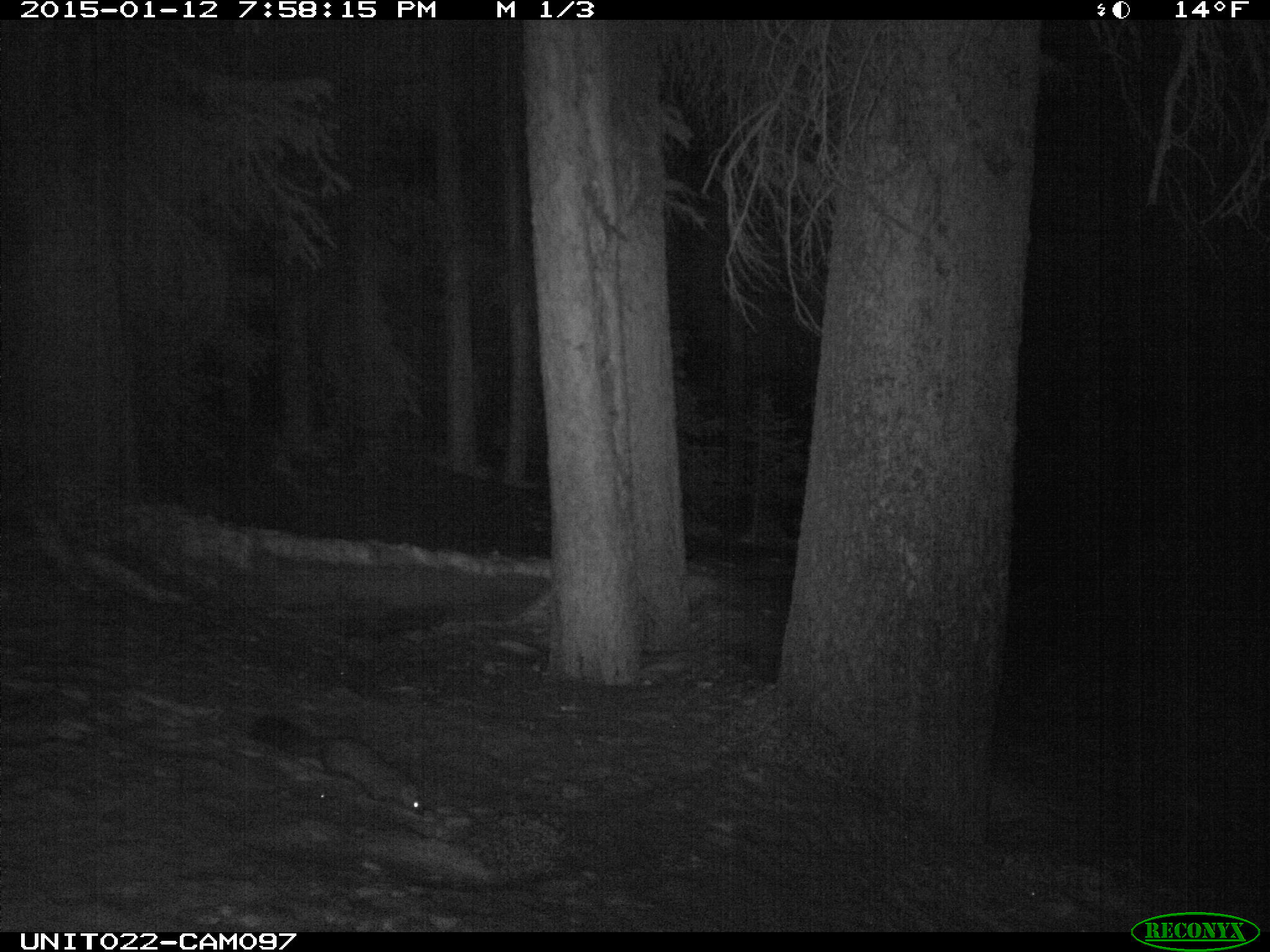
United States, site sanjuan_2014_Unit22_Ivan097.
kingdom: Animalia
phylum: Chordata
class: Mammalia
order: Carnivora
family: Mustelidae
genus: Martes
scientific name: Martes americana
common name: american marten